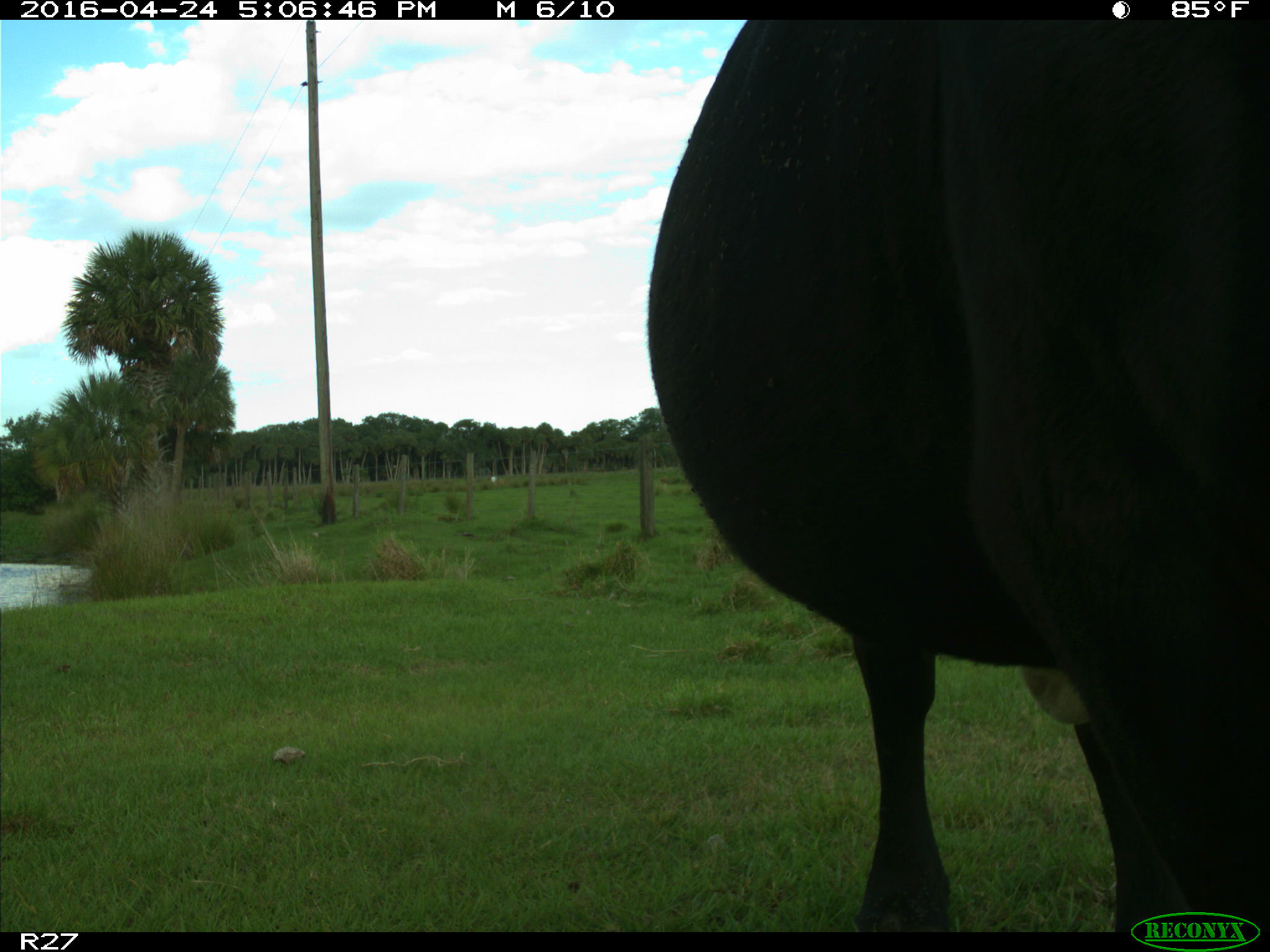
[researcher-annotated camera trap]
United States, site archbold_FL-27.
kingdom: Animalia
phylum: Chordata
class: Mammalia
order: Artiodactyla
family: Bovidae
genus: Bos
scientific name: Bos taurus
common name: domestic cow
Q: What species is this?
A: Bos taurus (domestic cow).